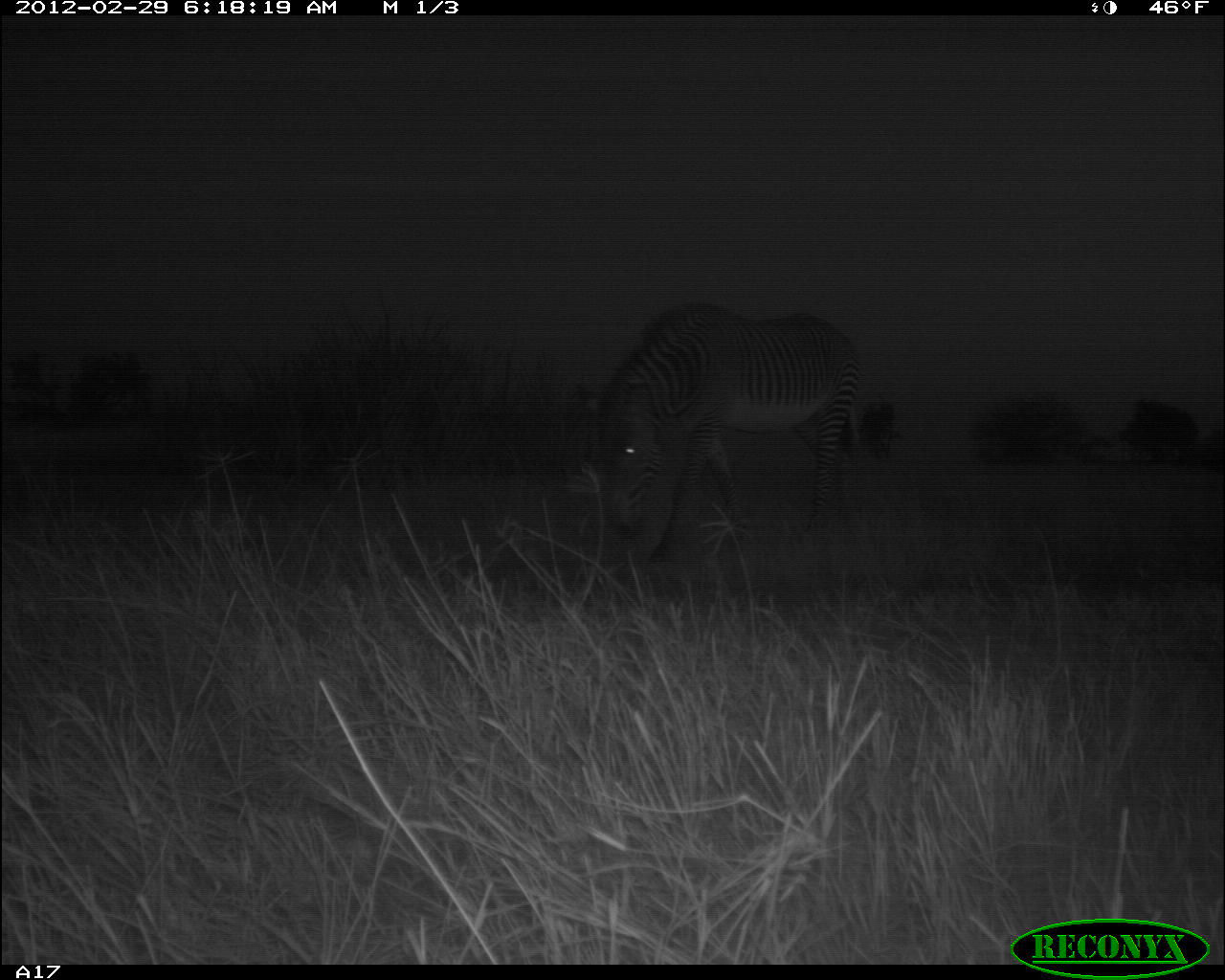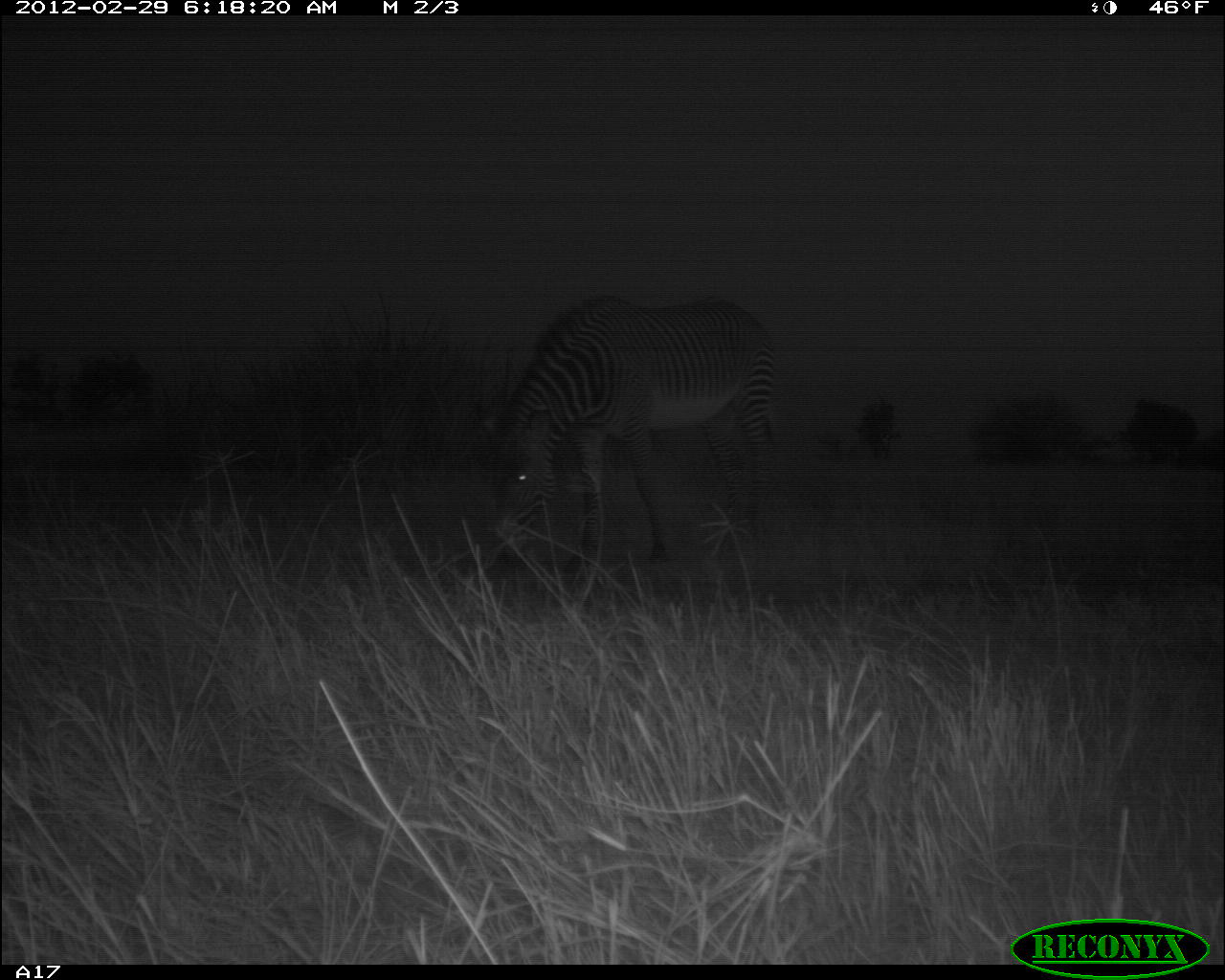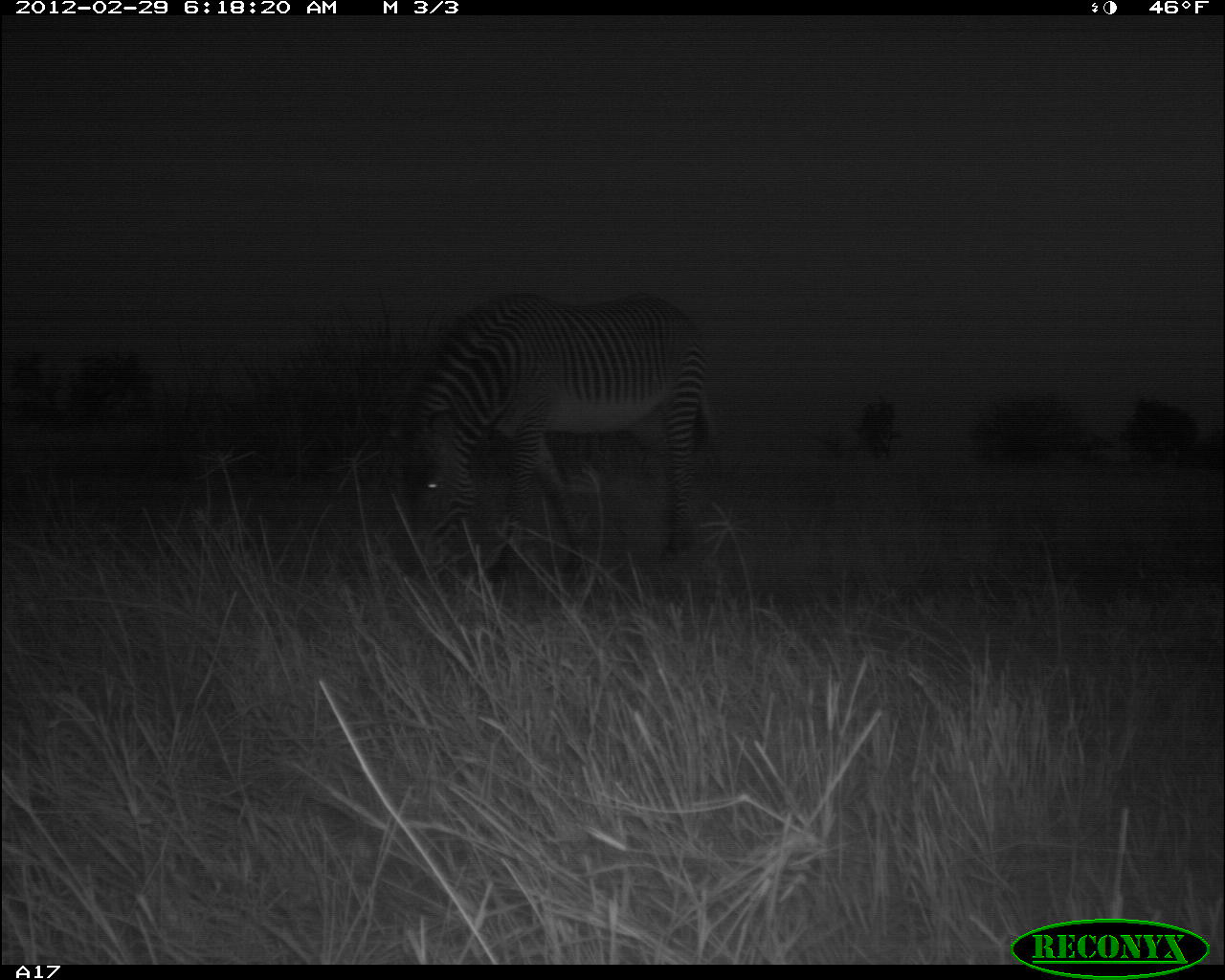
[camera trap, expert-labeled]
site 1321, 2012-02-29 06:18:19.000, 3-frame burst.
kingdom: Animalia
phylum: Chordata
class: Mammalia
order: Perissodactyla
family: Equidae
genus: Equus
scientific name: Equus grevyi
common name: grévy's zebra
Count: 1.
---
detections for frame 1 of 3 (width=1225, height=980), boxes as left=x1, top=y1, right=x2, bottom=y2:
equus grevyi: left=594, top=301, right=863, bottom=567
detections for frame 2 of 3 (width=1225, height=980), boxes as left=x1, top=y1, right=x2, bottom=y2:
equus grevyi: left=489, top=295, right=777, bottom=581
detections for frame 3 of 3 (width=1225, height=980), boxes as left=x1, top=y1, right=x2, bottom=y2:
equus grevyi: left=396, top=294, right=711, bottom=600